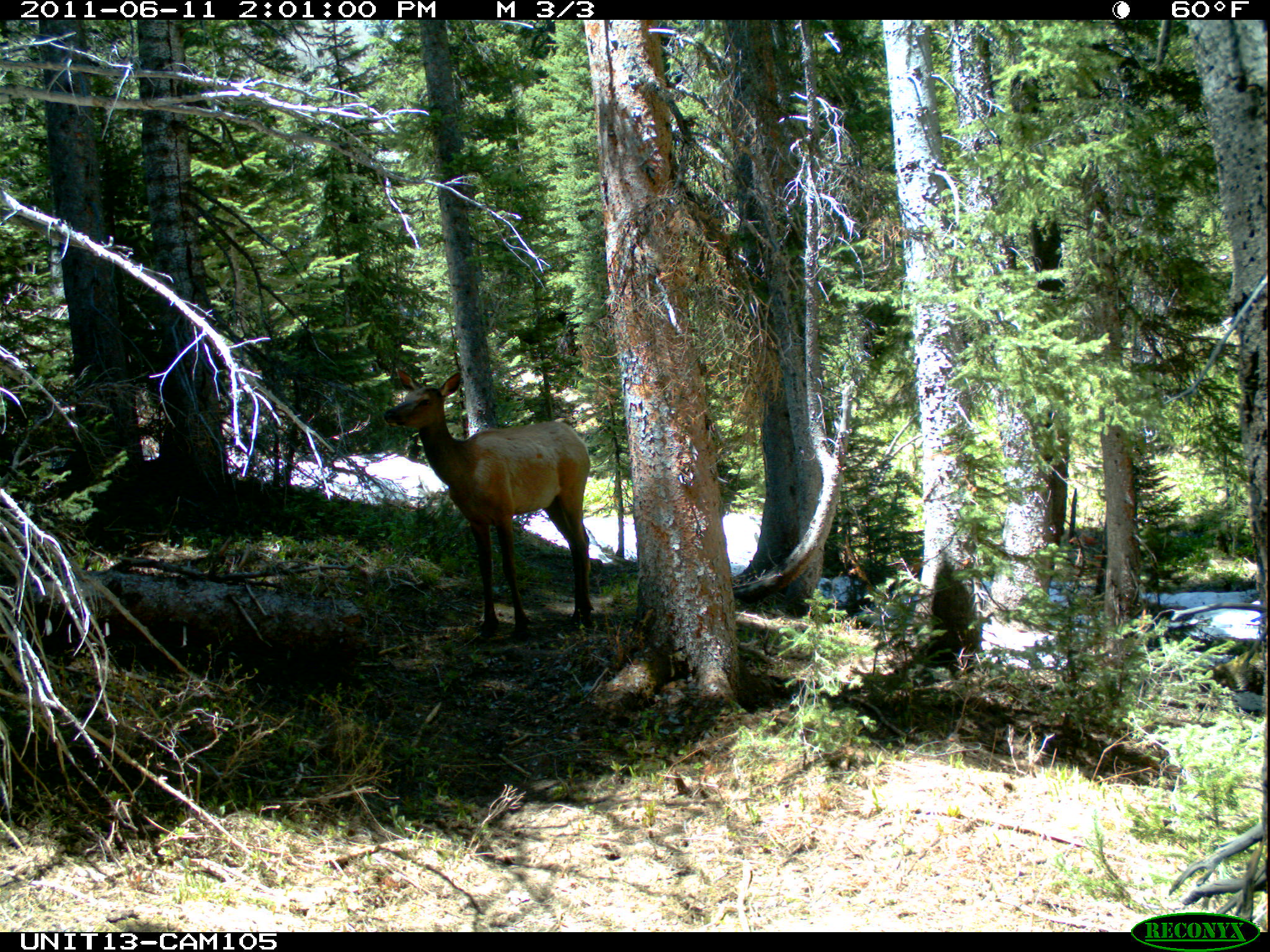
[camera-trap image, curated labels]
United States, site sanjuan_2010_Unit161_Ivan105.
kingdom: Animalia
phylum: Chordata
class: Mammalia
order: Artiodactyla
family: Cervidae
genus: Cervus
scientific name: Cervus elaphus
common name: red deer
Cervus elaphus (red deer).